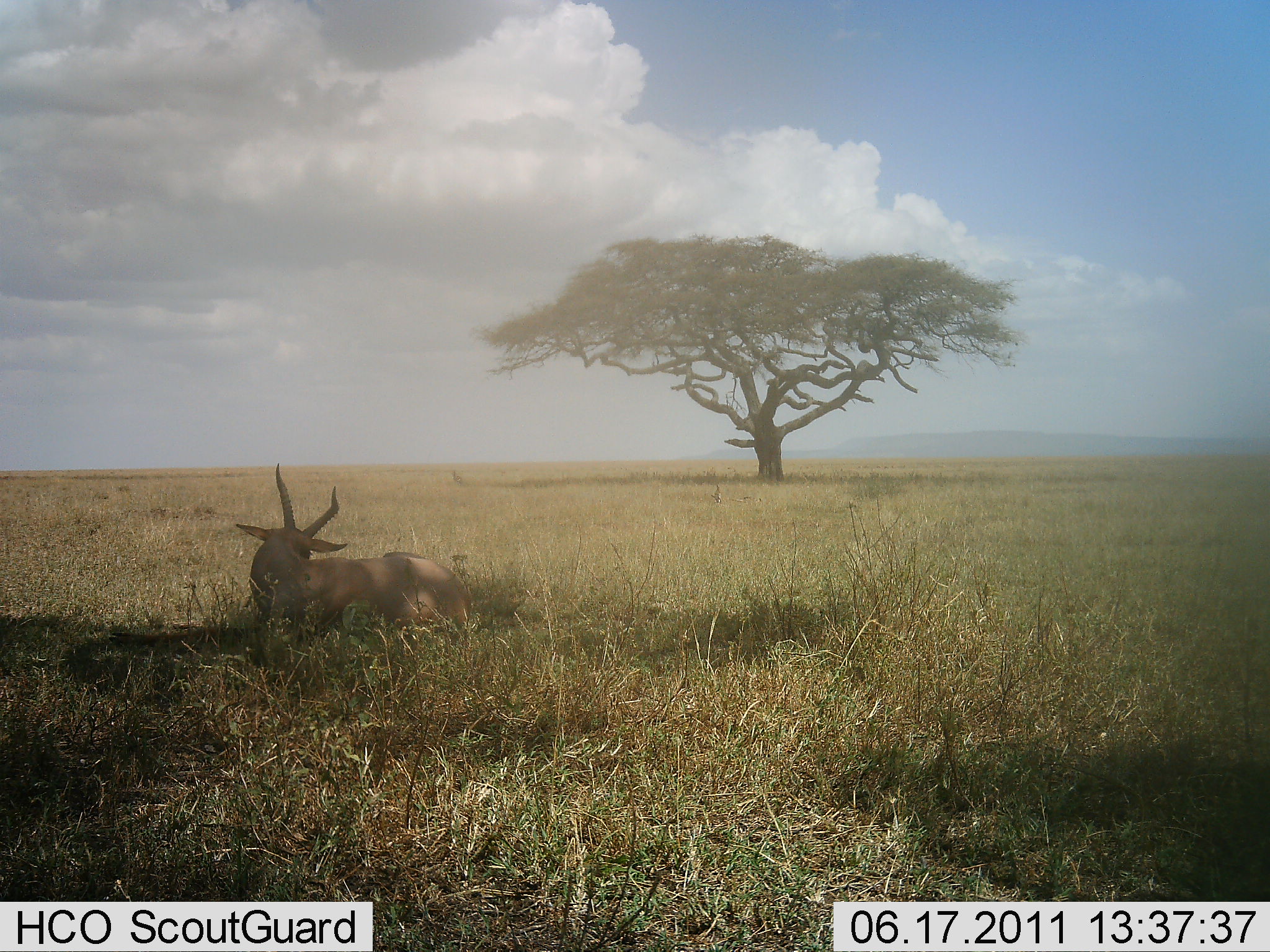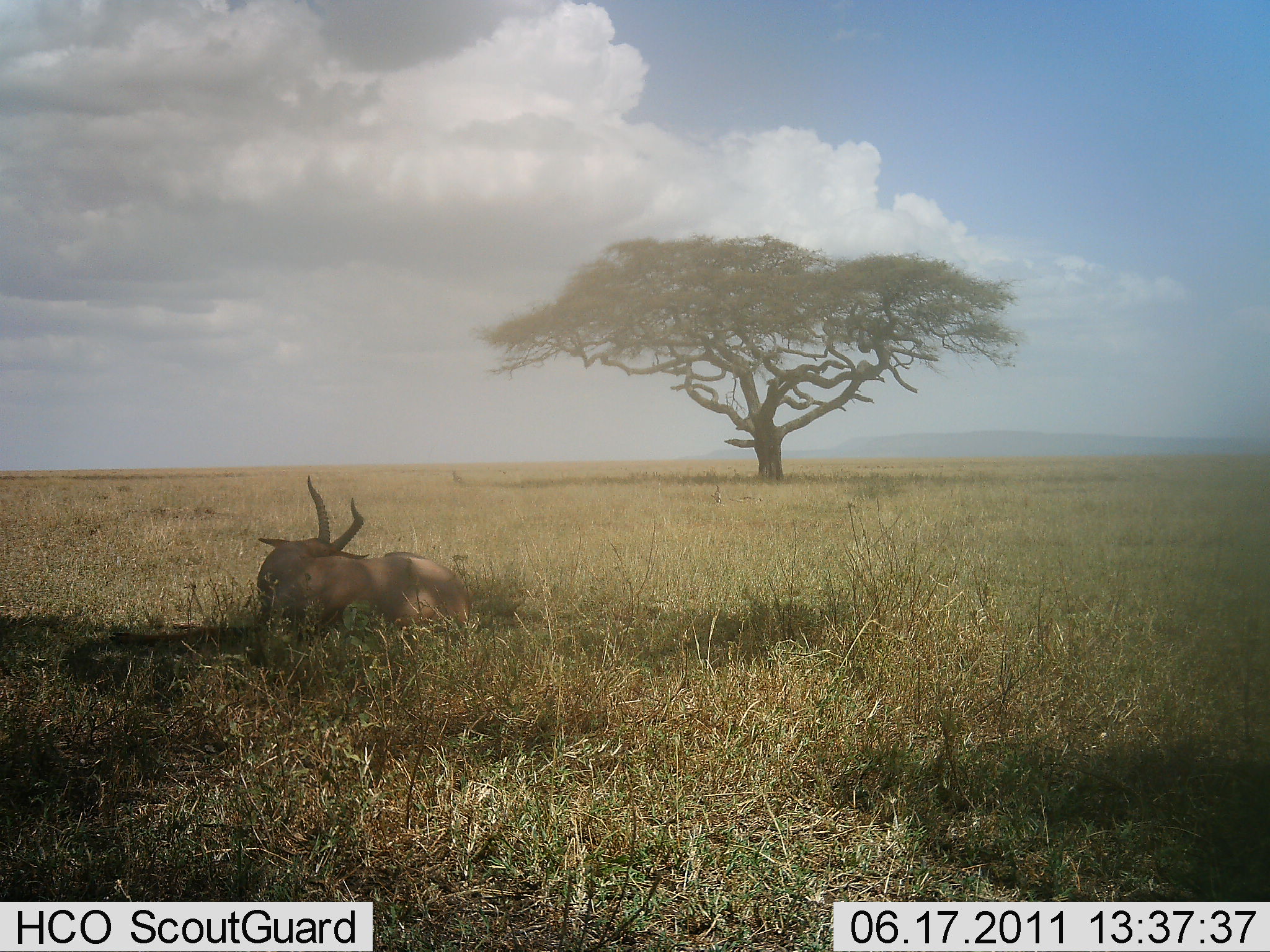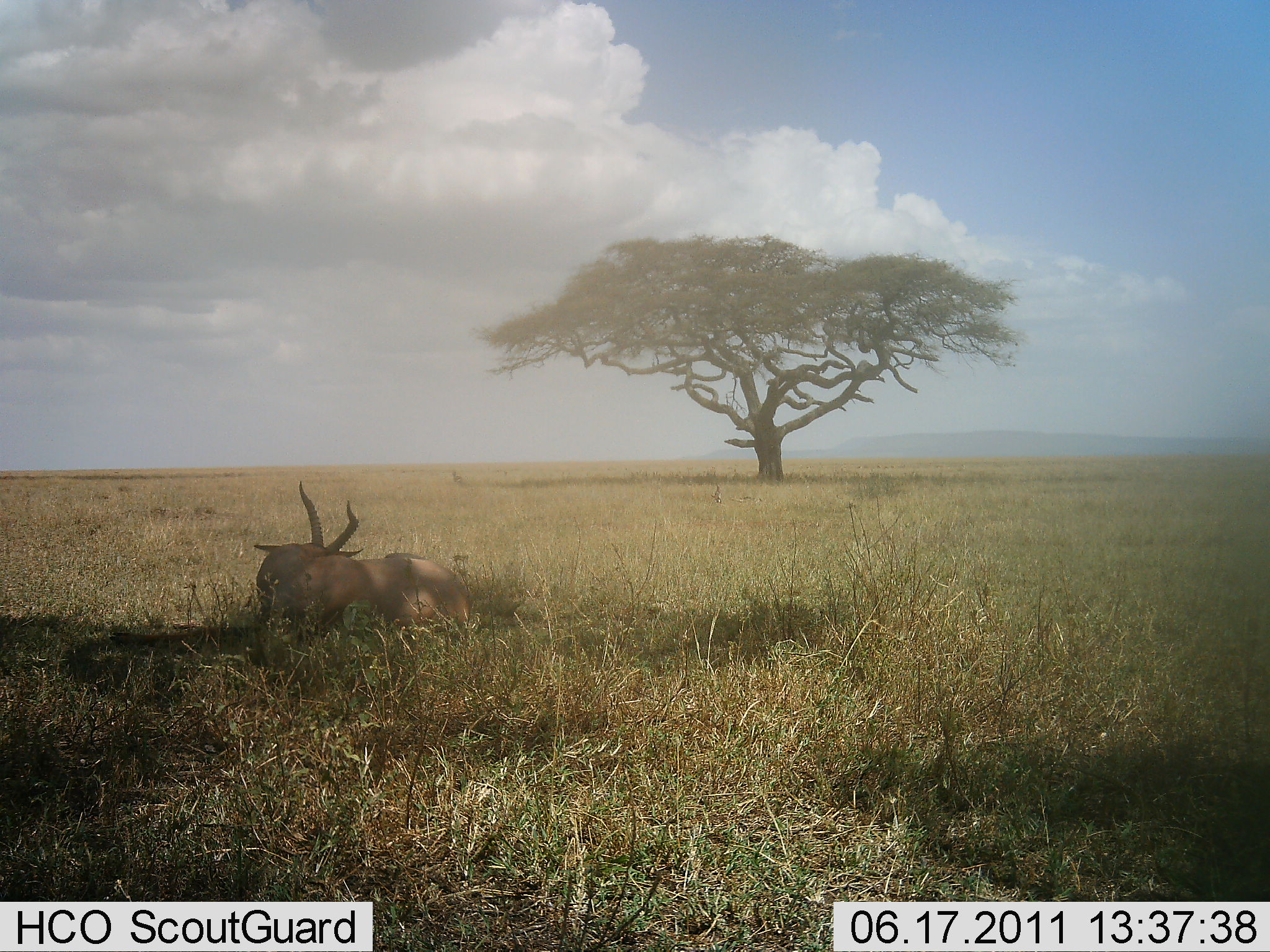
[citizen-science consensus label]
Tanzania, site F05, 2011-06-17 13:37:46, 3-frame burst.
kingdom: Animalia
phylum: Chordata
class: Mammalia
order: Artiodactyla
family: Bovidae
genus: Aepyceros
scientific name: Aepyceros melampus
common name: impala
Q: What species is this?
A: Impala (Aepyceros melampus).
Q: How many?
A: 1.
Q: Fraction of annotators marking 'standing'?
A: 0%.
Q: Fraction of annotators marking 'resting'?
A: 100%.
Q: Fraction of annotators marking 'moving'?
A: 0%.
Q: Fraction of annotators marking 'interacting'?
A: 0%.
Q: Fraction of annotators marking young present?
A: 0%.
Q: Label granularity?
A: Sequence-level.